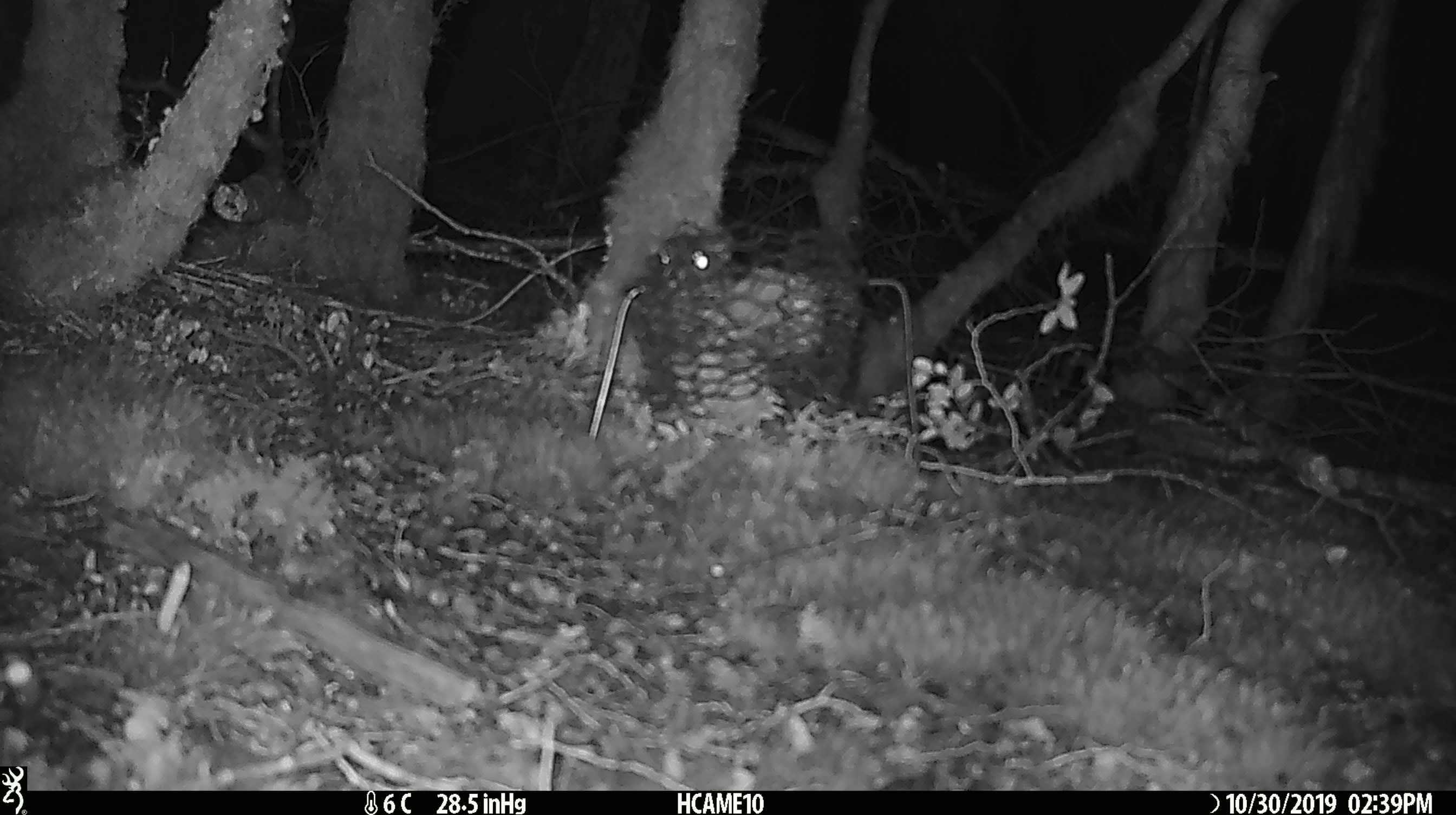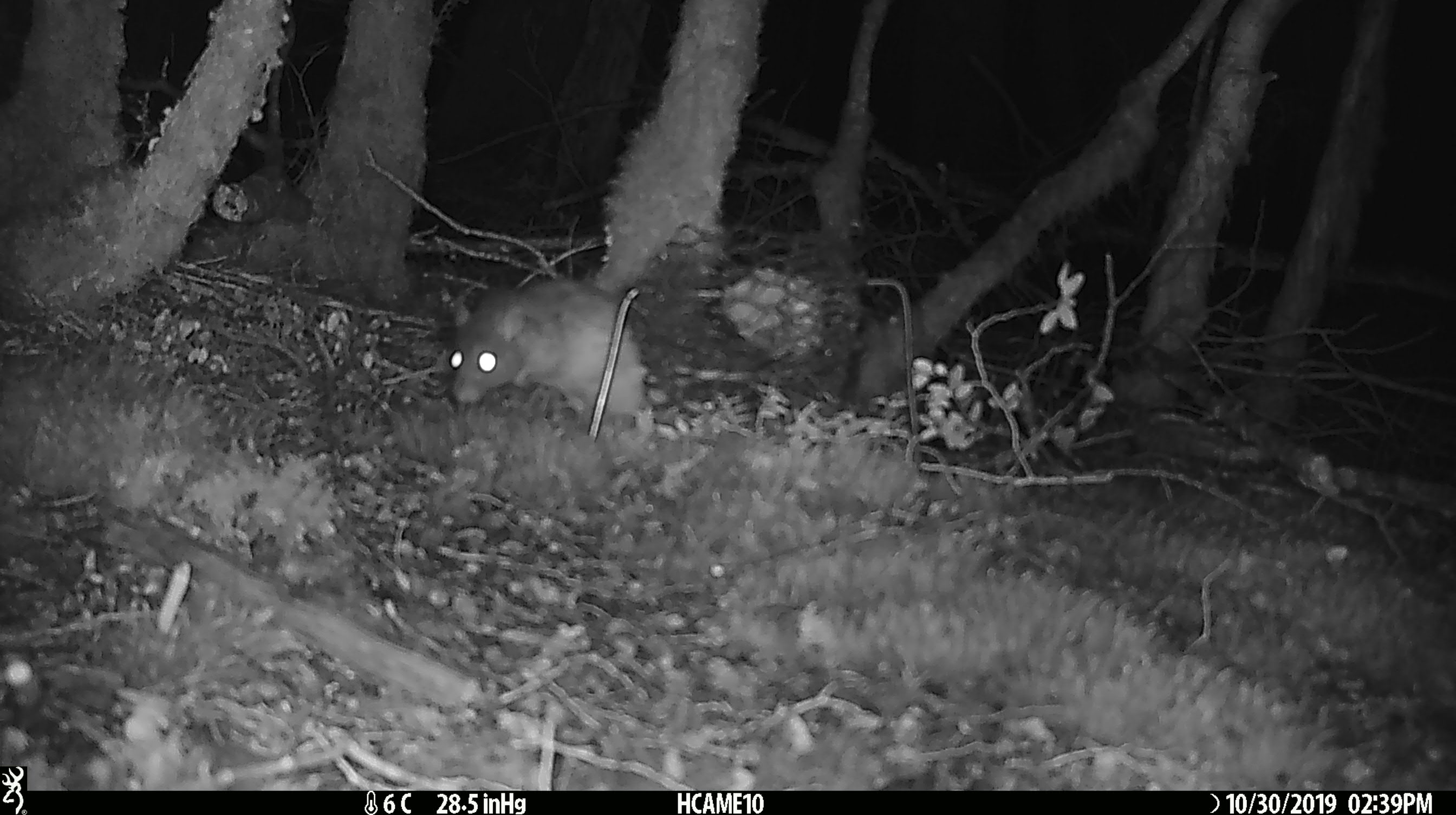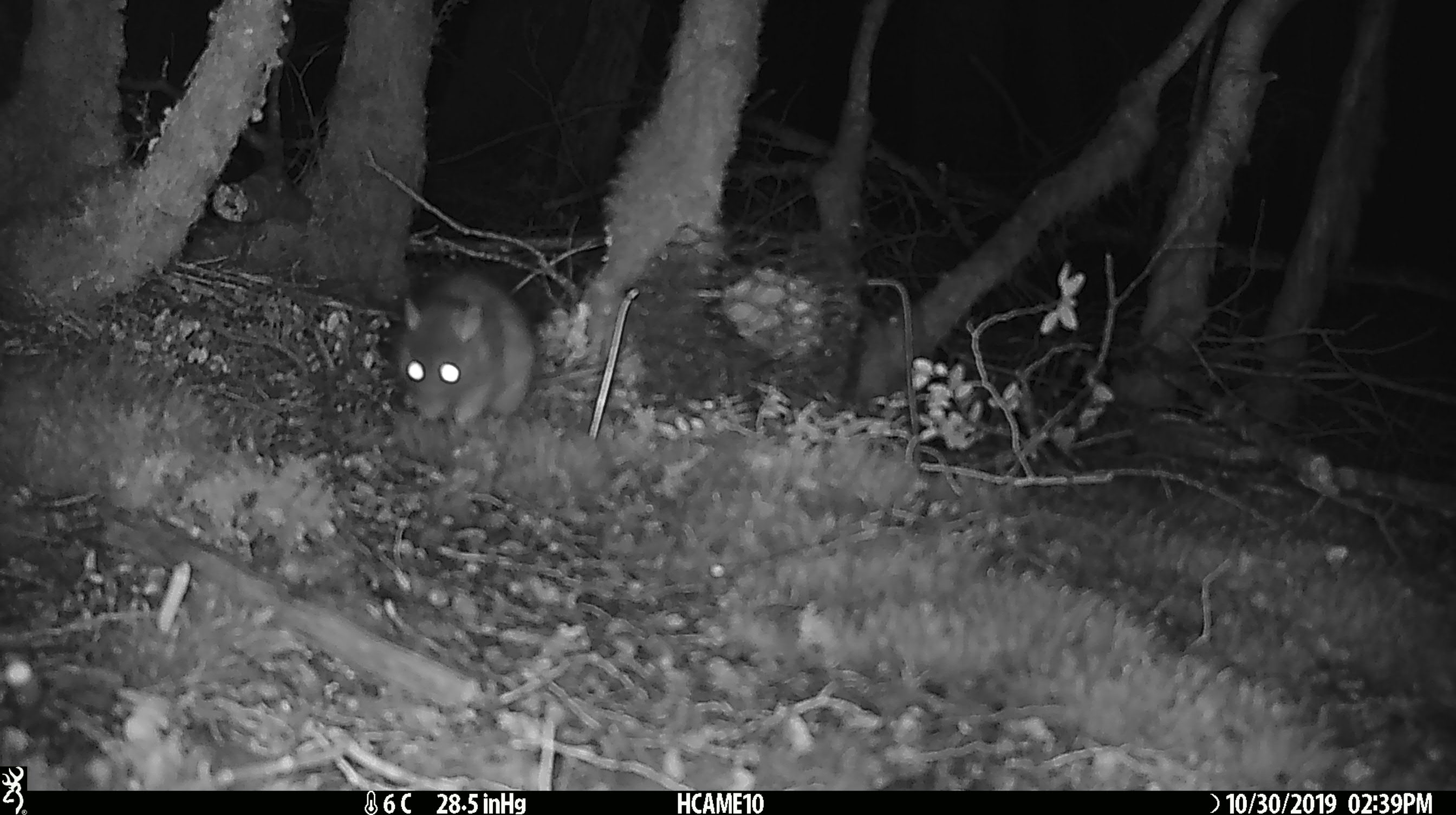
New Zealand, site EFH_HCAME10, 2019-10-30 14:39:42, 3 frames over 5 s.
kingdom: Animalia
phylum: Chordata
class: Mammalia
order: Rodentia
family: Muridae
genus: Rattus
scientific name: Rattus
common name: rat